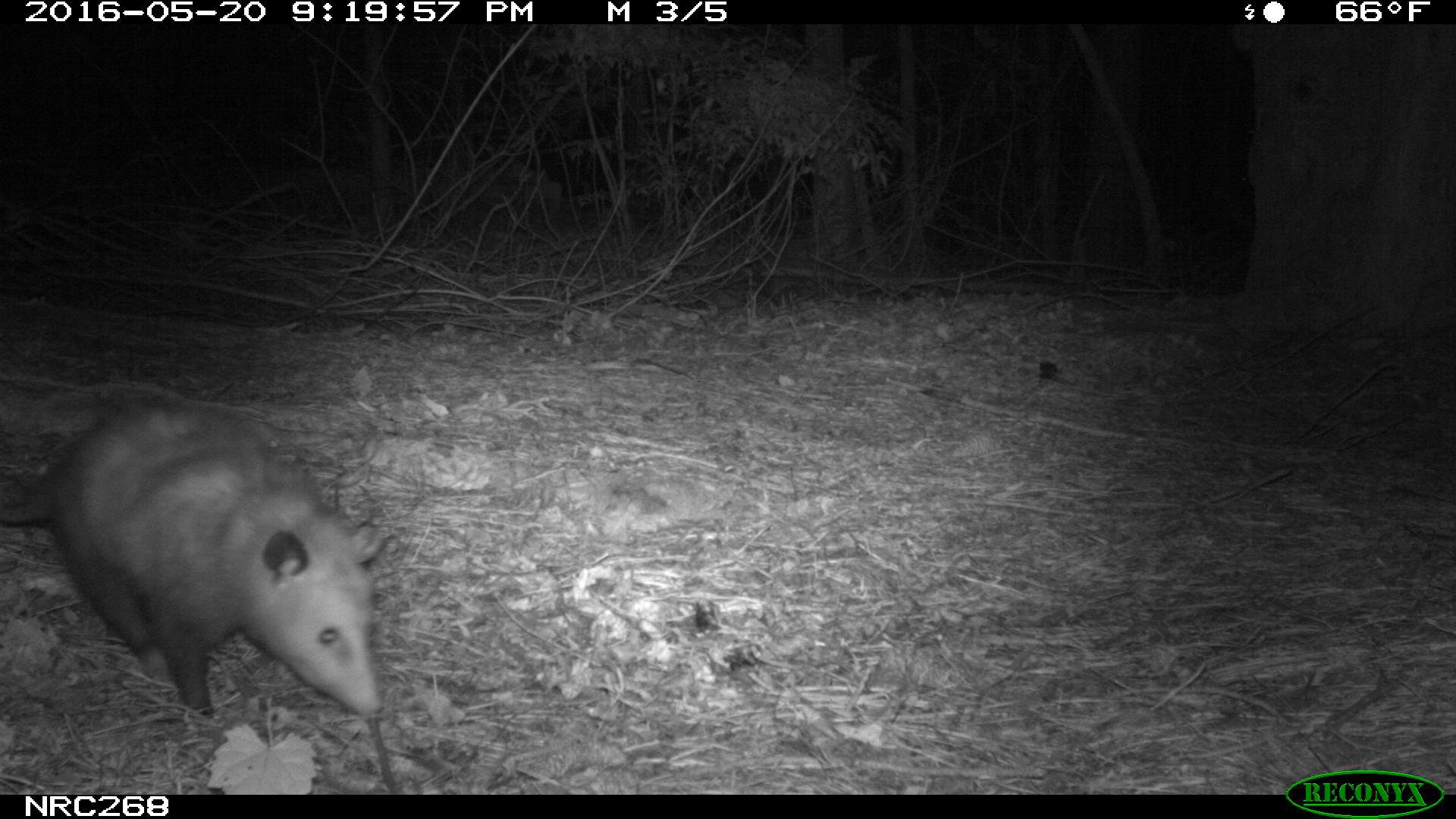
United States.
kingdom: Animalia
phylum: Chordata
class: Mammalia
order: Didelphimorphia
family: Didelphidae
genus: Didelphis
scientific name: Didelphis virginiana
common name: virginia opossum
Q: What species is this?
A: Virginia Opossum (Didelphis virginiana).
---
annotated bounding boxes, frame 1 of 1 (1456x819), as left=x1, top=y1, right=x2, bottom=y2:
Virginia Opossum: left=30, top=378, right=390, bottom=732